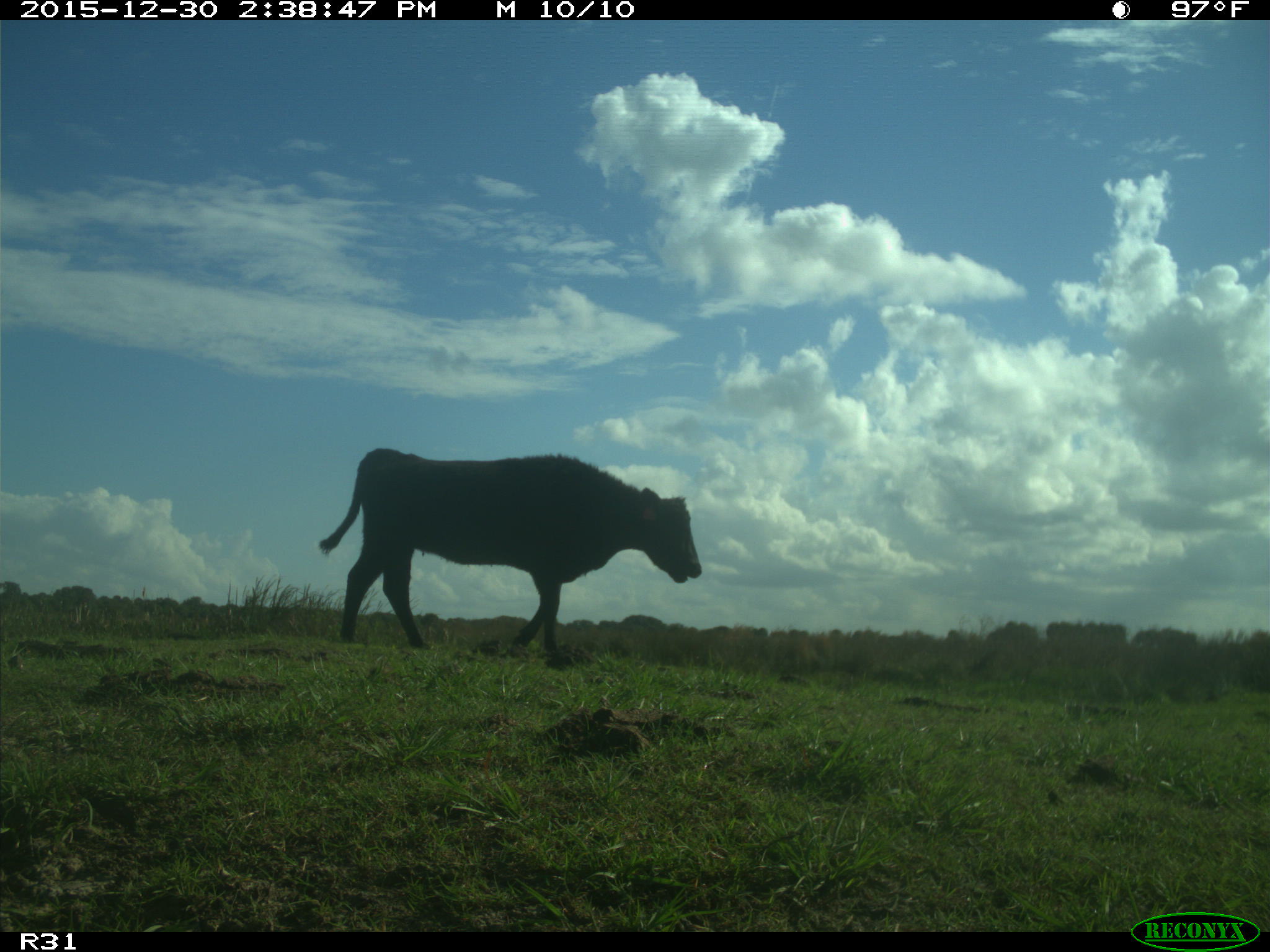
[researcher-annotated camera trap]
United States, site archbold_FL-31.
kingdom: Animalia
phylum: Chordata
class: Mammalia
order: Artiodactyla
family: Bovidae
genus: Bos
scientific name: Bos taurus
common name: domestic cow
Bos taurus (domestic cow).